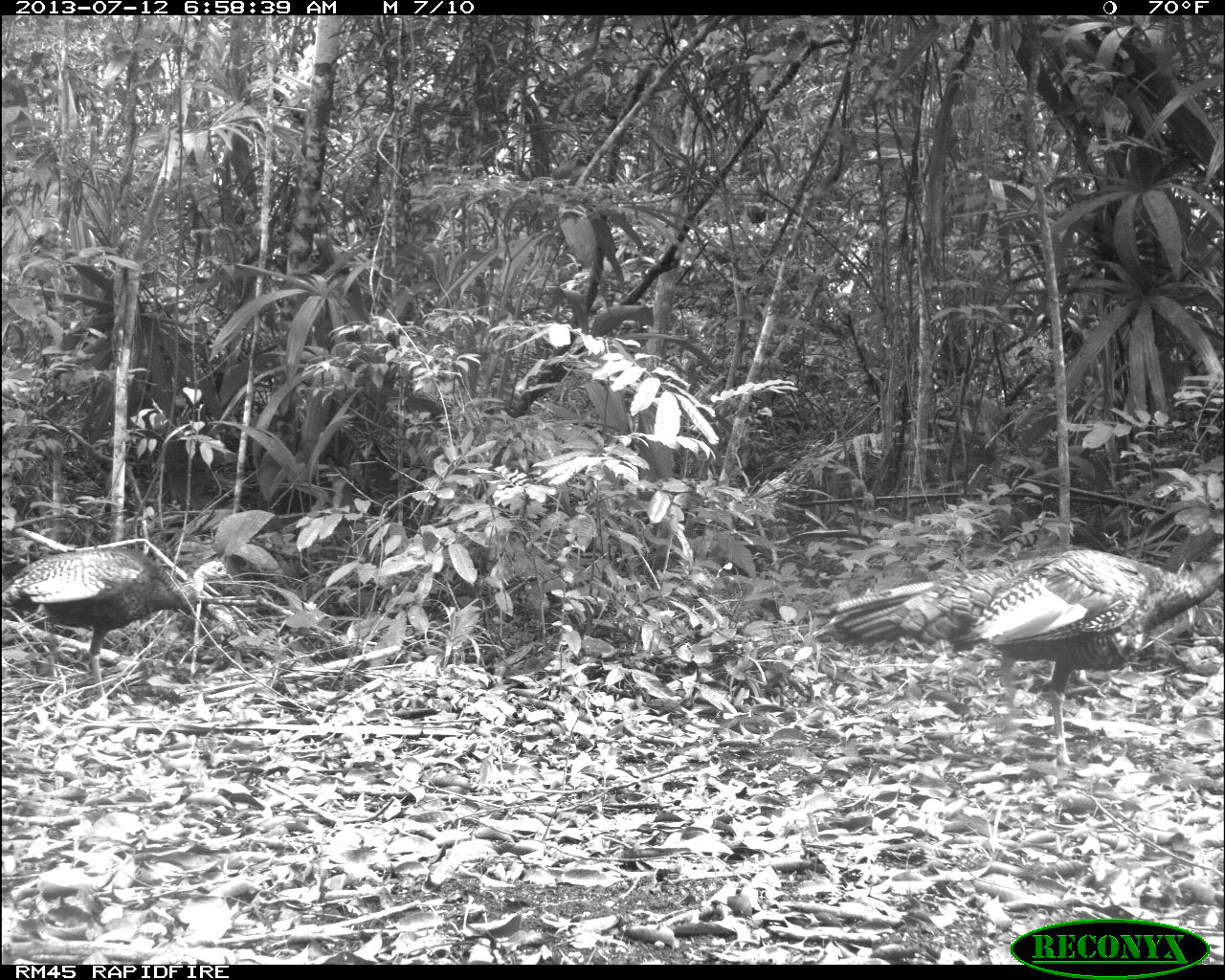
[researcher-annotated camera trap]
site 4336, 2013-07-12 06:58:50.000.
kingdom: Animalia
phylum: Chordata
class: Aves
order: Galliformes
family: Phasianidae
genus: Meleagris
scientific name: Meleagris ocellata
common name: ocellated turkey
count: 2